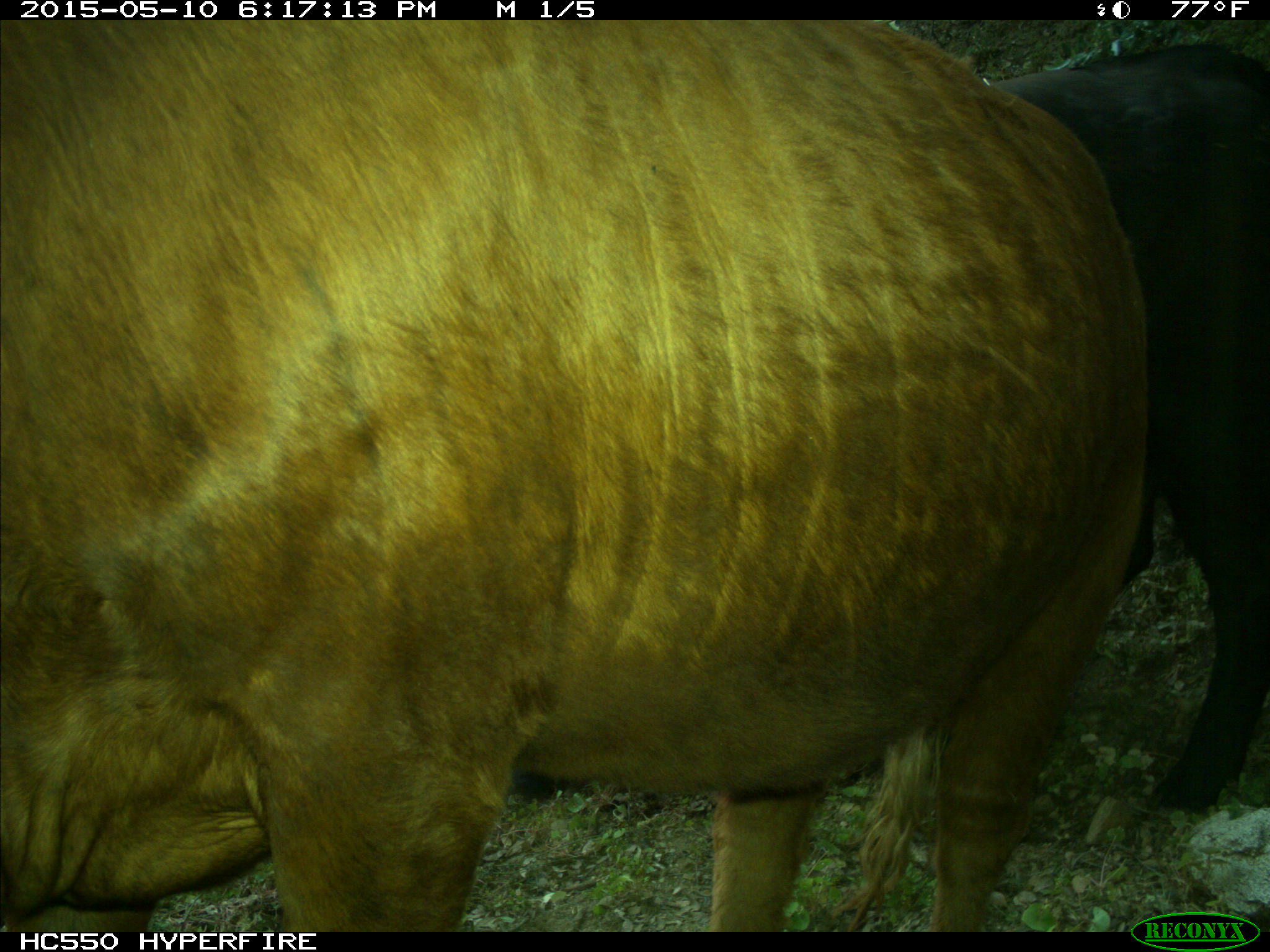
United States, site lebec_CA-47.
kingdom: Animalia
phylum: Chordata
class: Mammalia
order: Artiodactyla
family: Bovidae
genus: Bos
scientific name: Bos taurus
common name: domestic cow